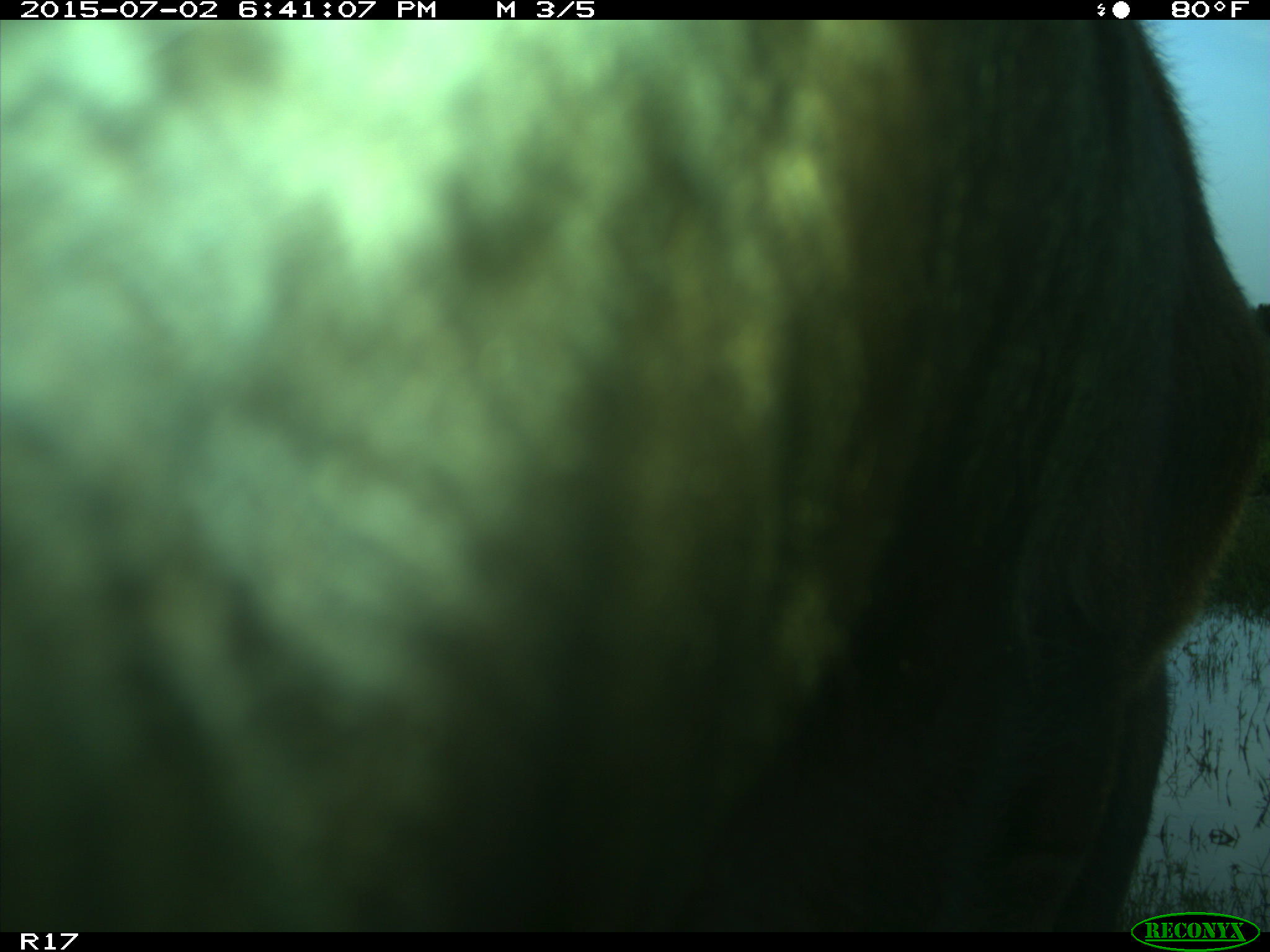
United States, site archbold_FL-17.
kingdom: Animalia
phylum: Chordata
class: Mammalia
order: Artiodactyla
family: Bovidae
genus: Bos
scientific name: Bos taurus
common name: domestic cow